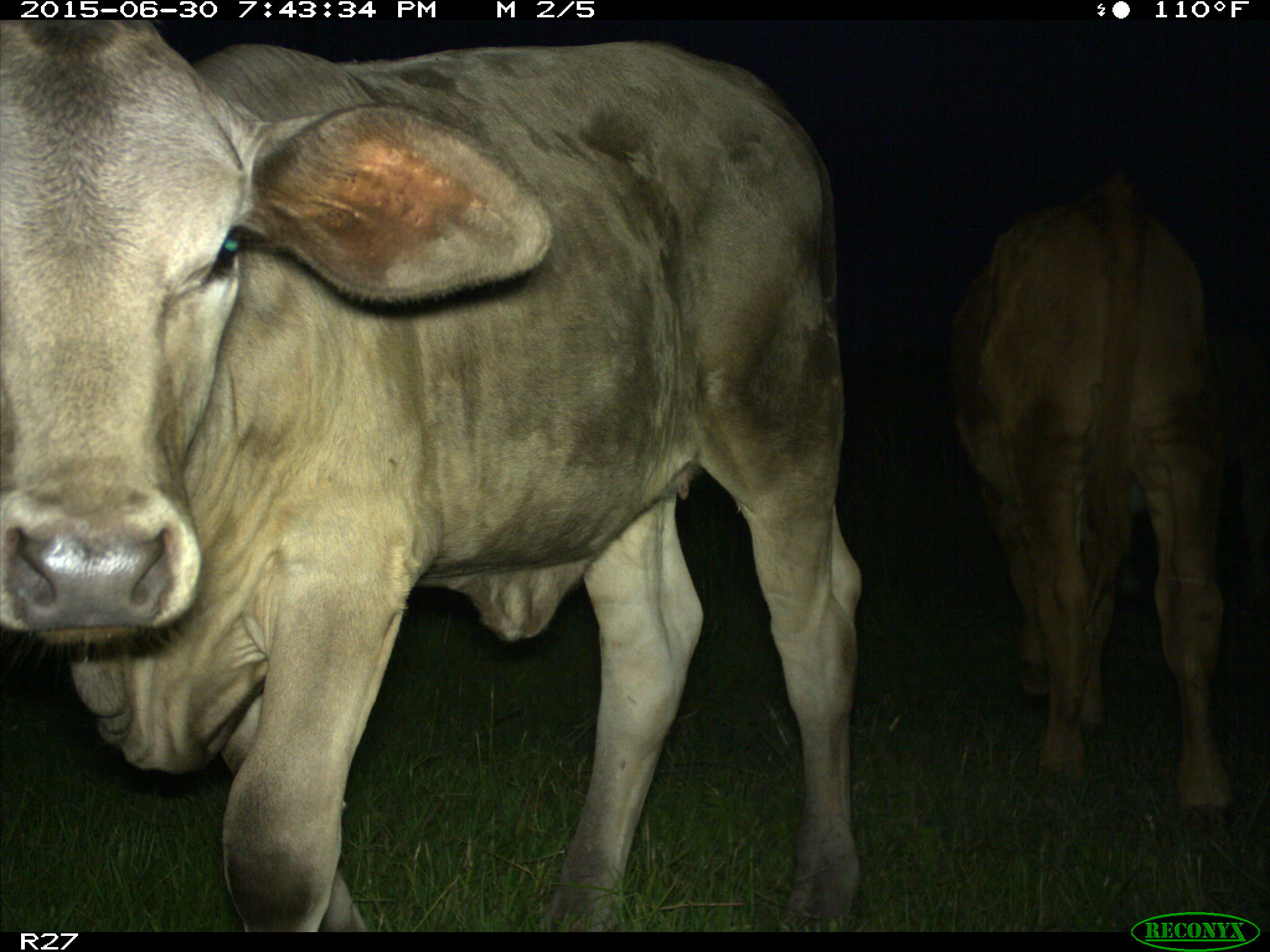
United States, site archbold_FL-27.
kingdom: Animalia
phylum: Chordata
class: Mammalia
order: Artiodactyla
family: Bovidae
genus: Bos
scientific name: Bos taurus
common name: domestic cow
Bos taurus (domestic cow).